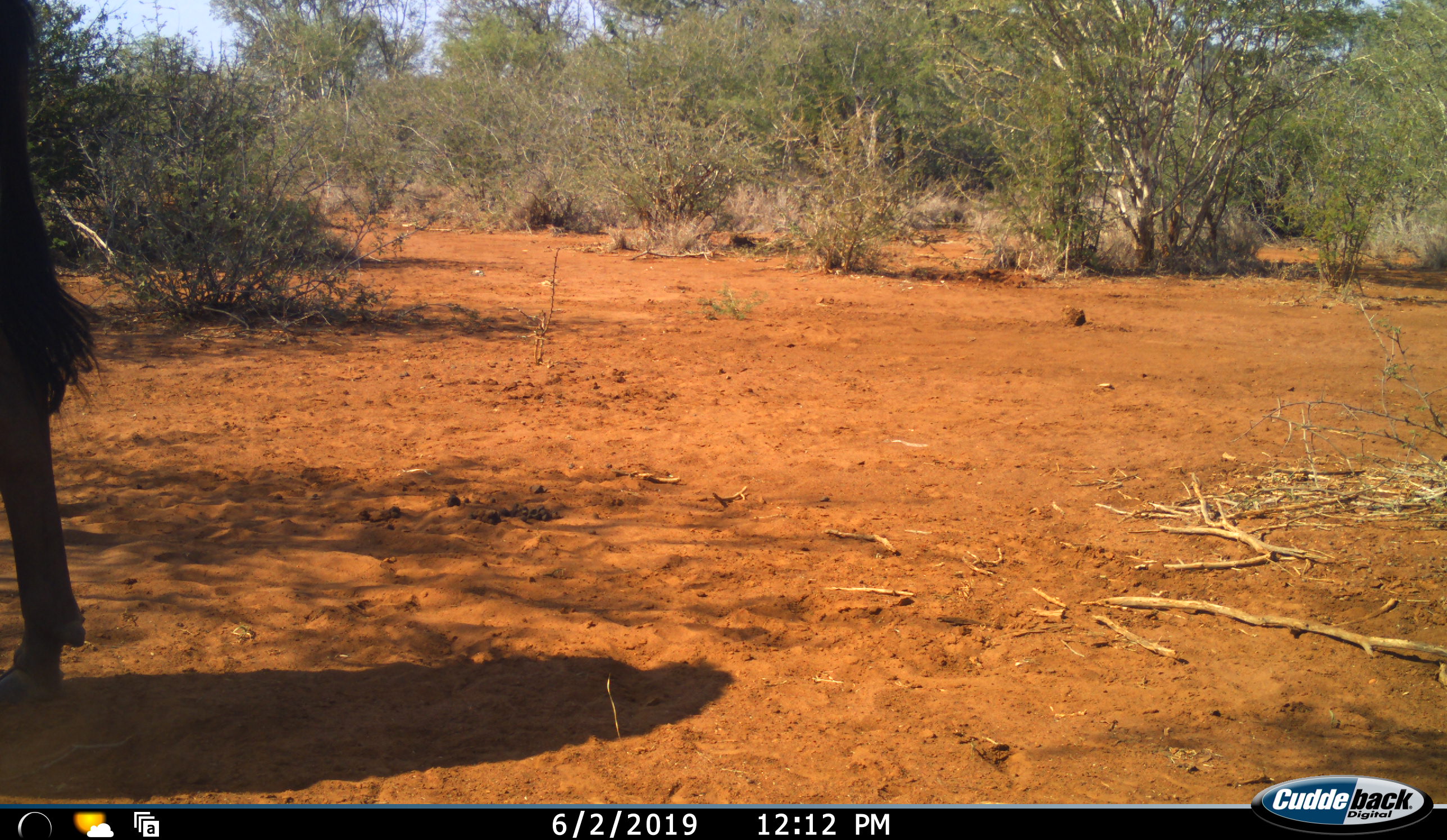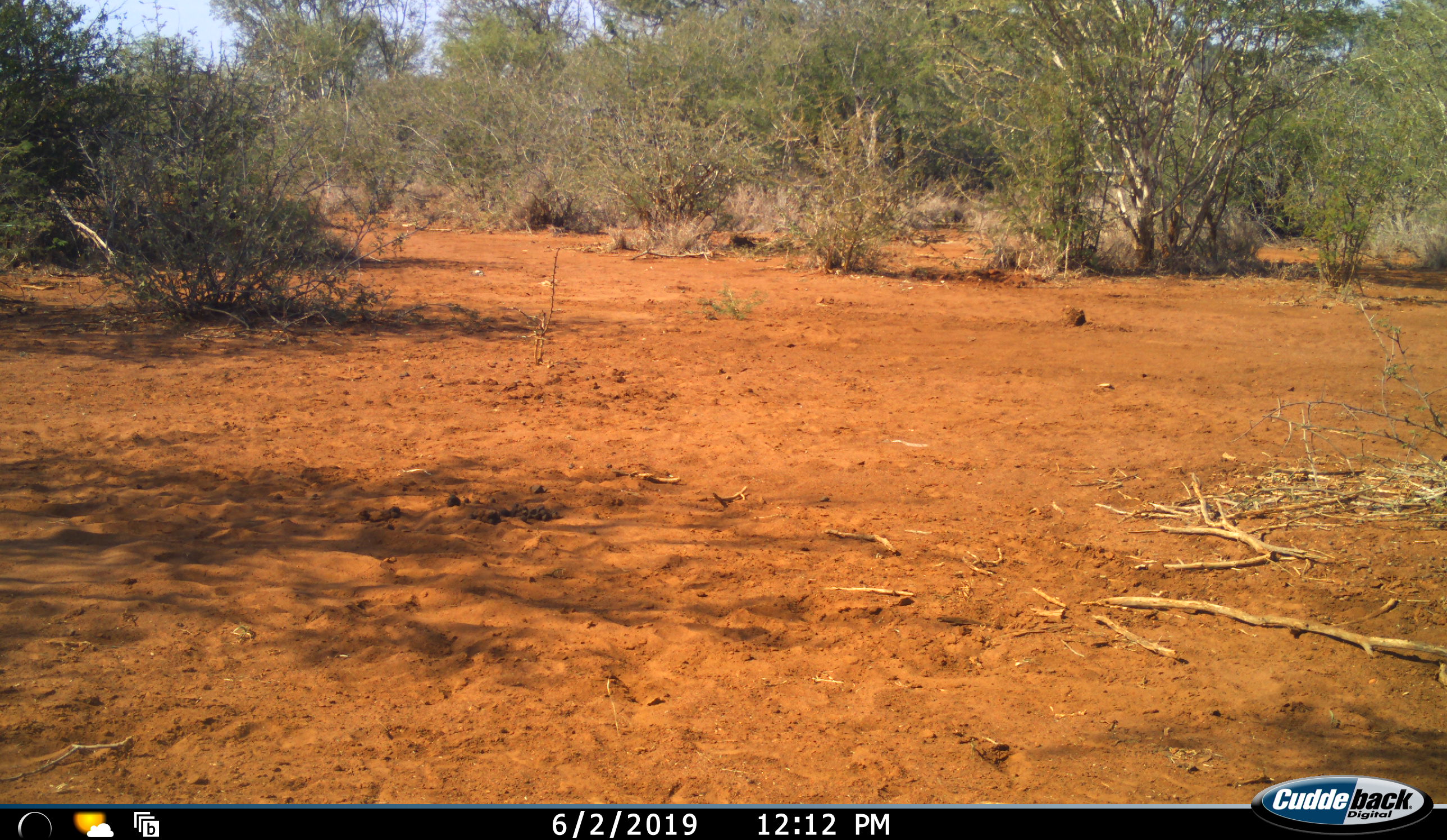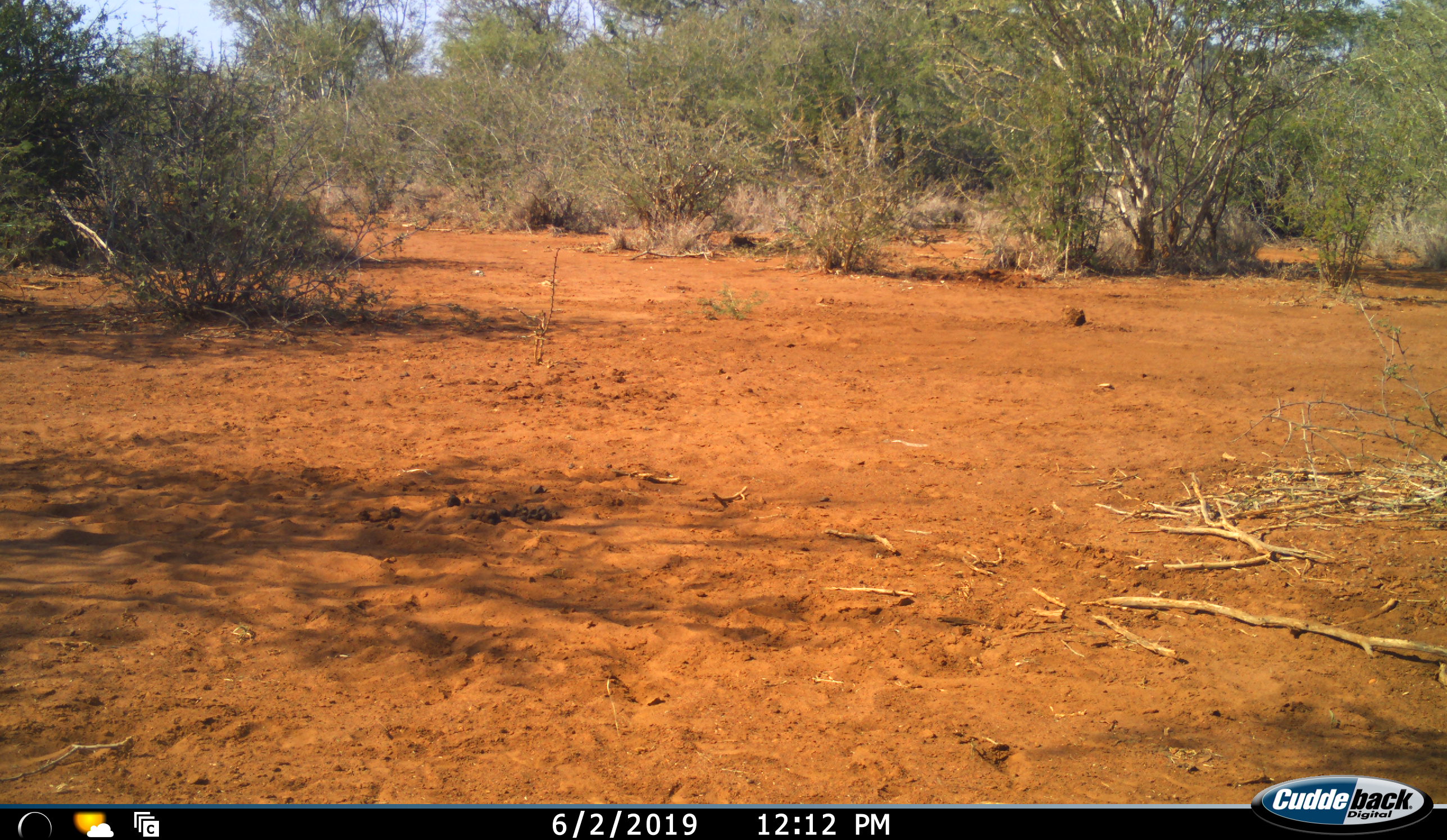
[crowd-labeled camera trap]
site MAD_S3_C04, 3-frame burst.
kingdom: Animalia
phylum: Chordata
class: Mammalia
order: Artiodactyla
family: Bovidae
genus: Connochaetes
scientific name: Connochaetes taurinus taurinus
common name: blue wildebeest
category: wildebeestblue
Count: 1.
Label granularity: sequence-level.